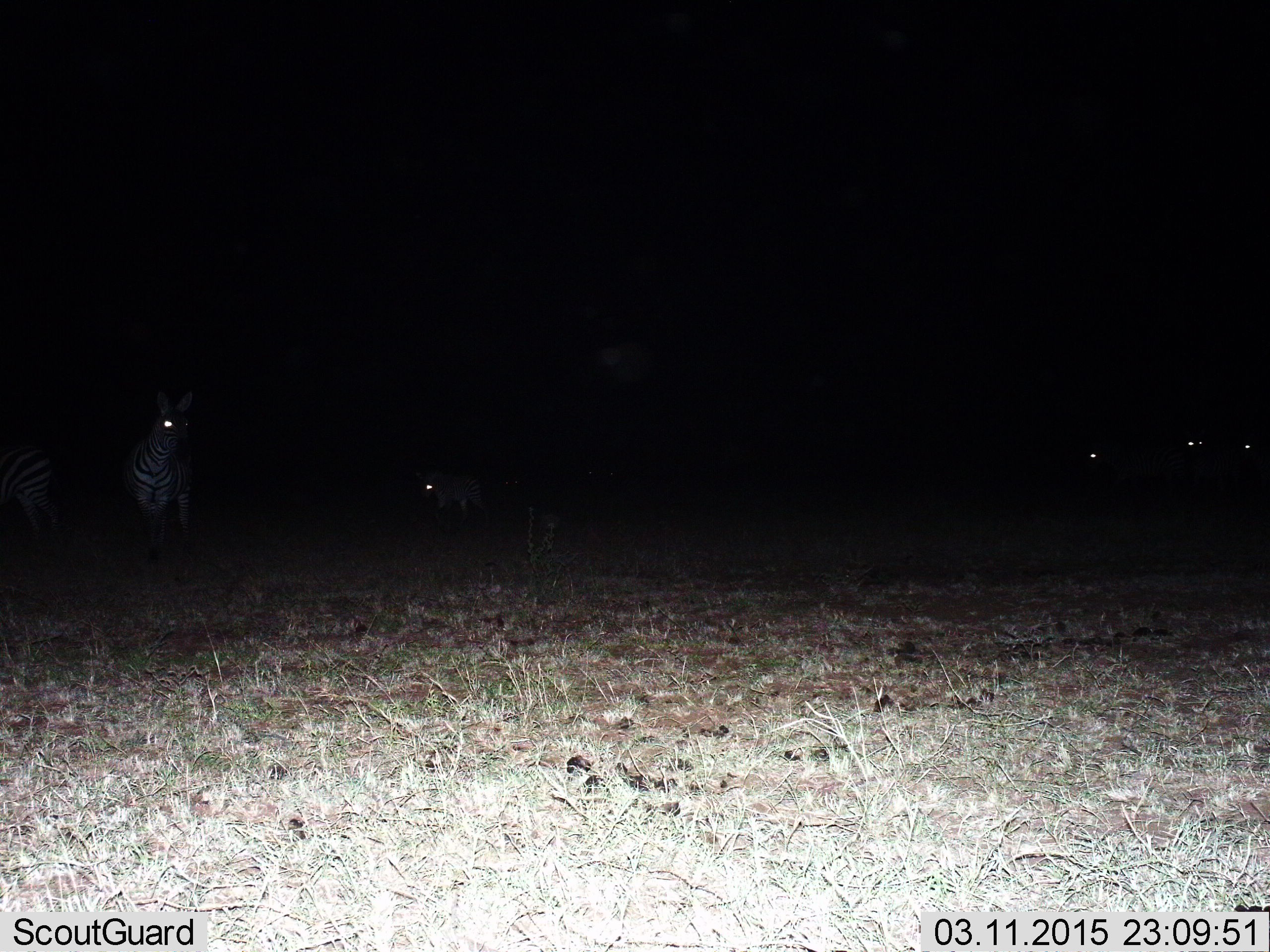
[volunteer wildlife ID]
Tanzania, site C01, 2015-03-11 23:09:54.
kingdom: Animalia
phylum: Chordata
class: Mammalia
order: Perissodactyla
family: Equidae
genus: Equus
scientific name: Equus quagga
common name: plains zebra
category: zebra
Zebra (plains zebra) (Equus quagga), count 5. Behavior (volunteer vote fractions): standing 73%, resting 0%, moving 55%, interacting 0%. Young present (vote fraction): 9%. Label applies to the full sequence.